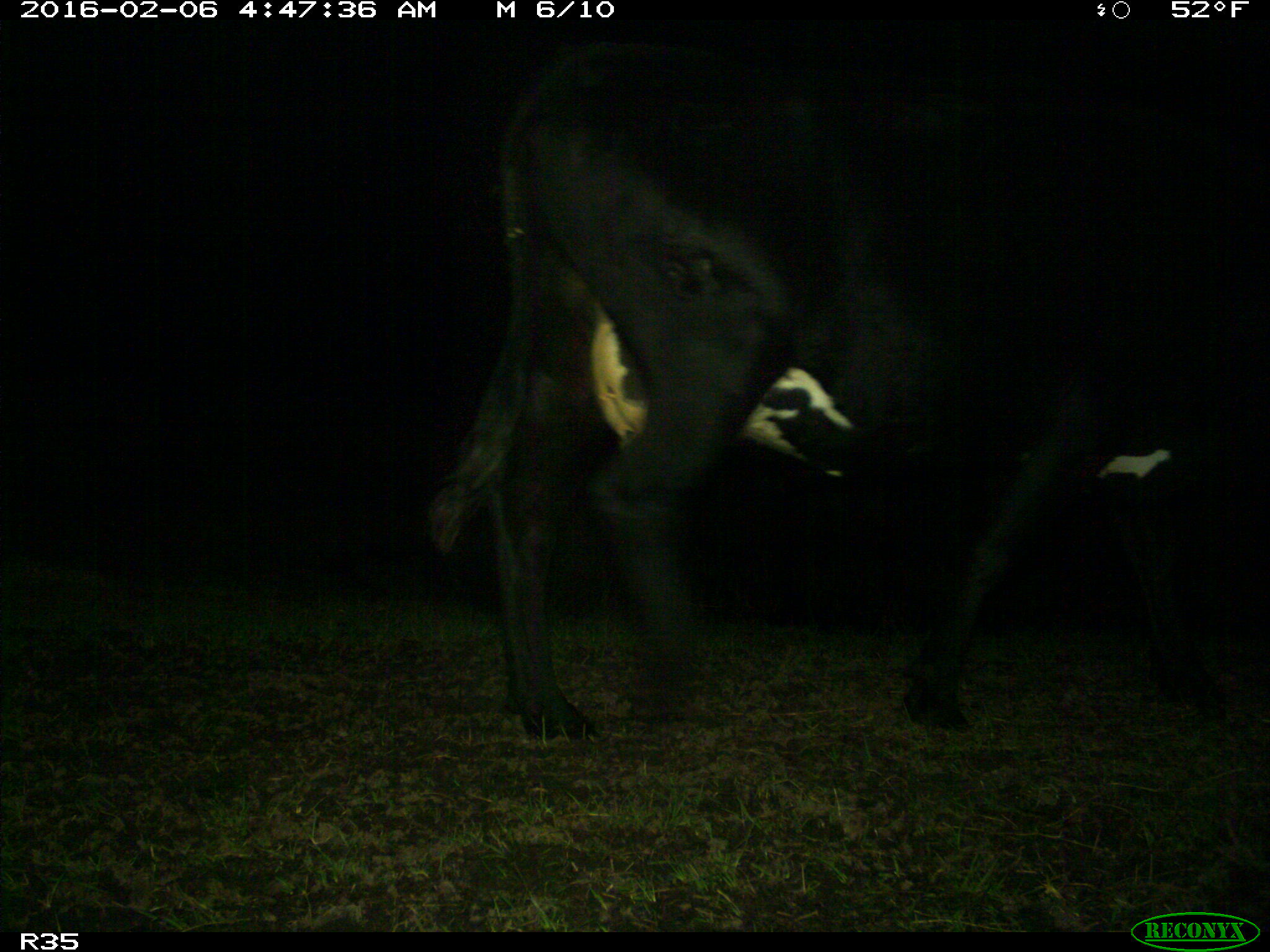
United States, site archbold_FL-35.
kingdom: Animalia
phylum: Chordata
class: Mammalia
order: Artiodactyla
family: Bovidae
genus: Bos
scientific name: Bos taurus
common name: domestic cow